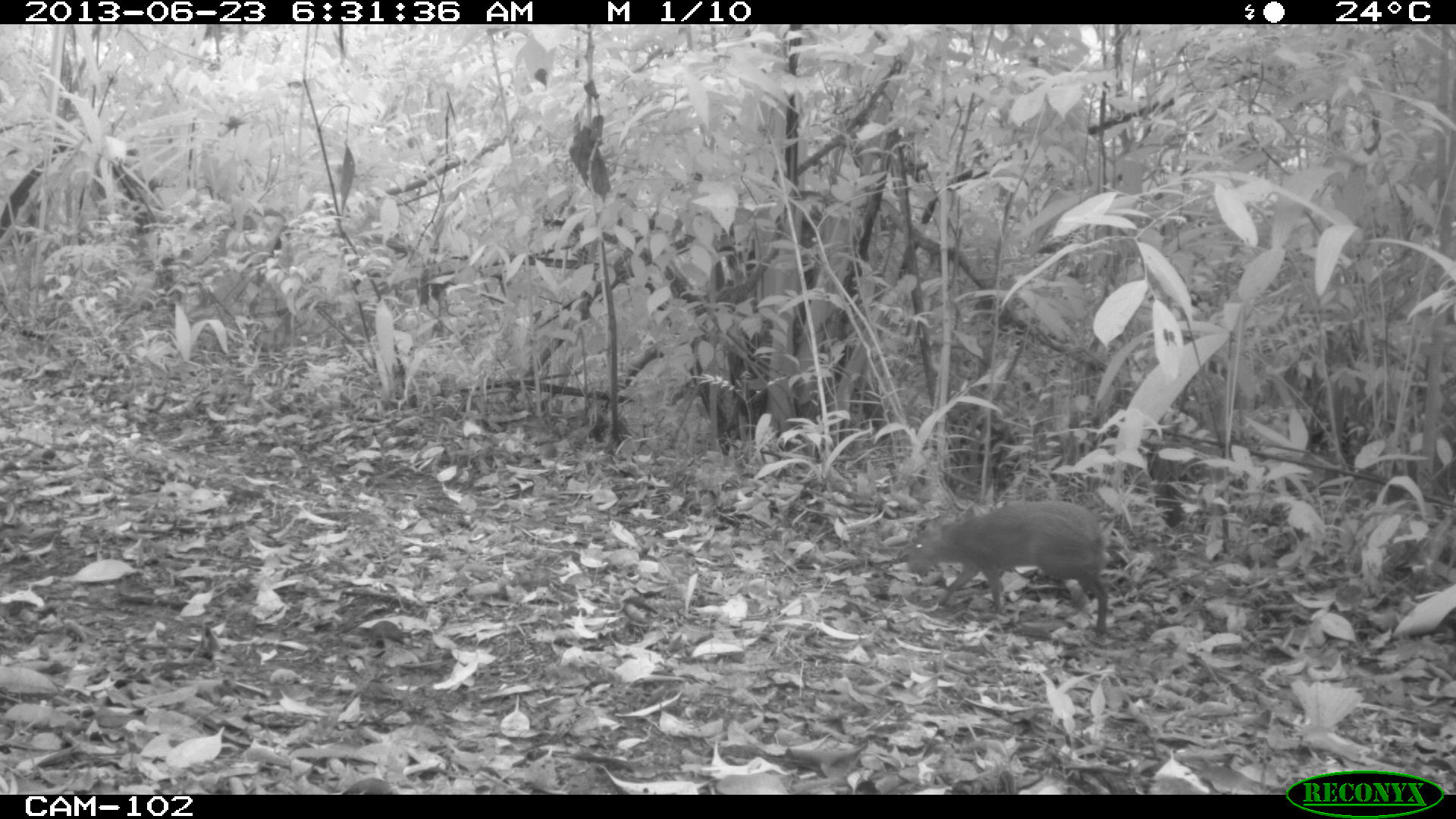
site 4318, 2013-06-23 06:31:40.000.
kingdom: Animalia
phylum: Chordata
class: Mammalia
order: Rodentia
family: Dasyproctidae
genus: Dasyprocta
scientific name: Dasyprocta punctata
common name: central american agouti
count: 1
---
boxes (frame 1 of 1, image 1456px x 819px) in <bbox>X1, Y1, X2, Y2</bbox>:
dasyprocta punctata: <bbox>908, 500, 1109, 639</bbox>